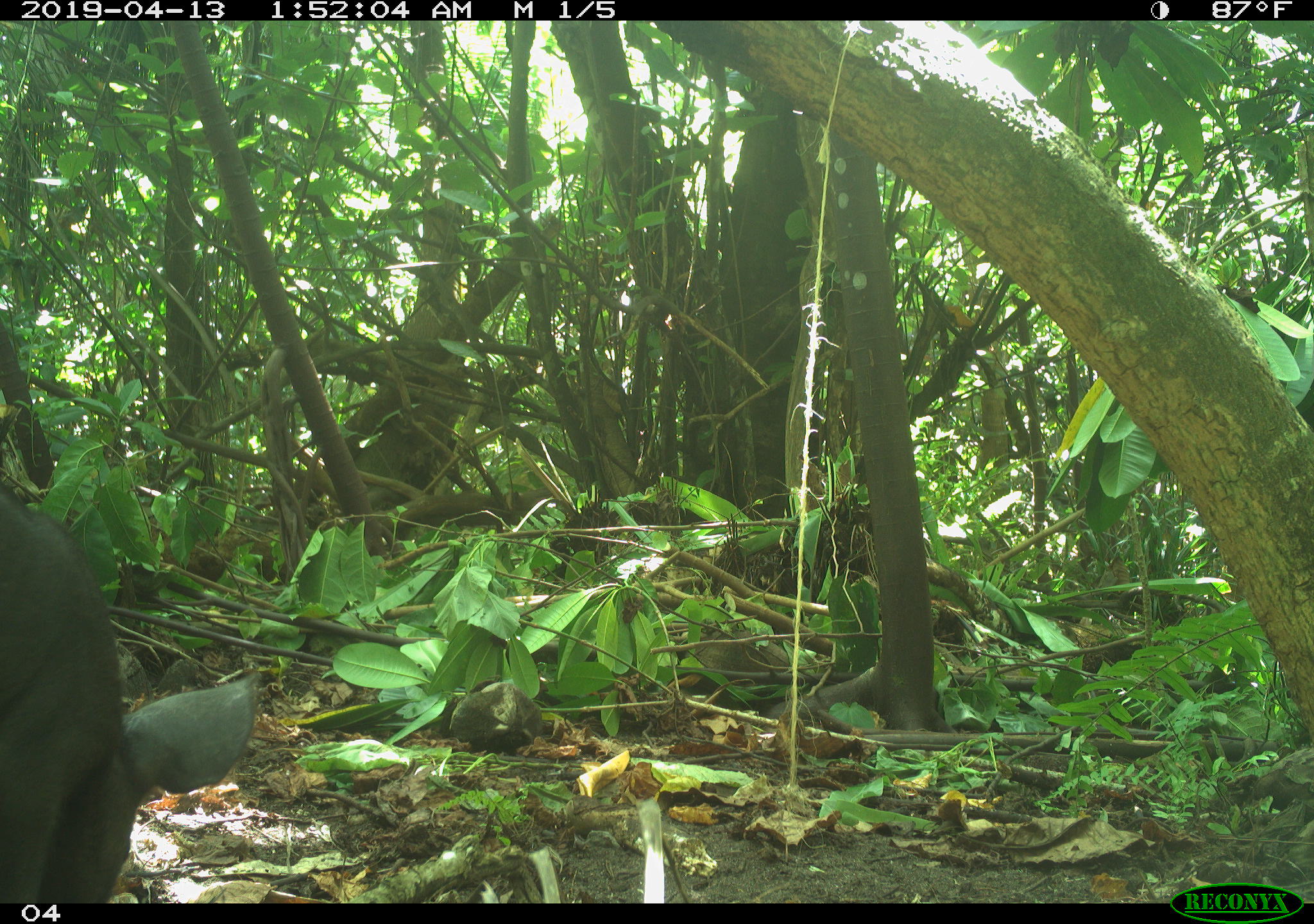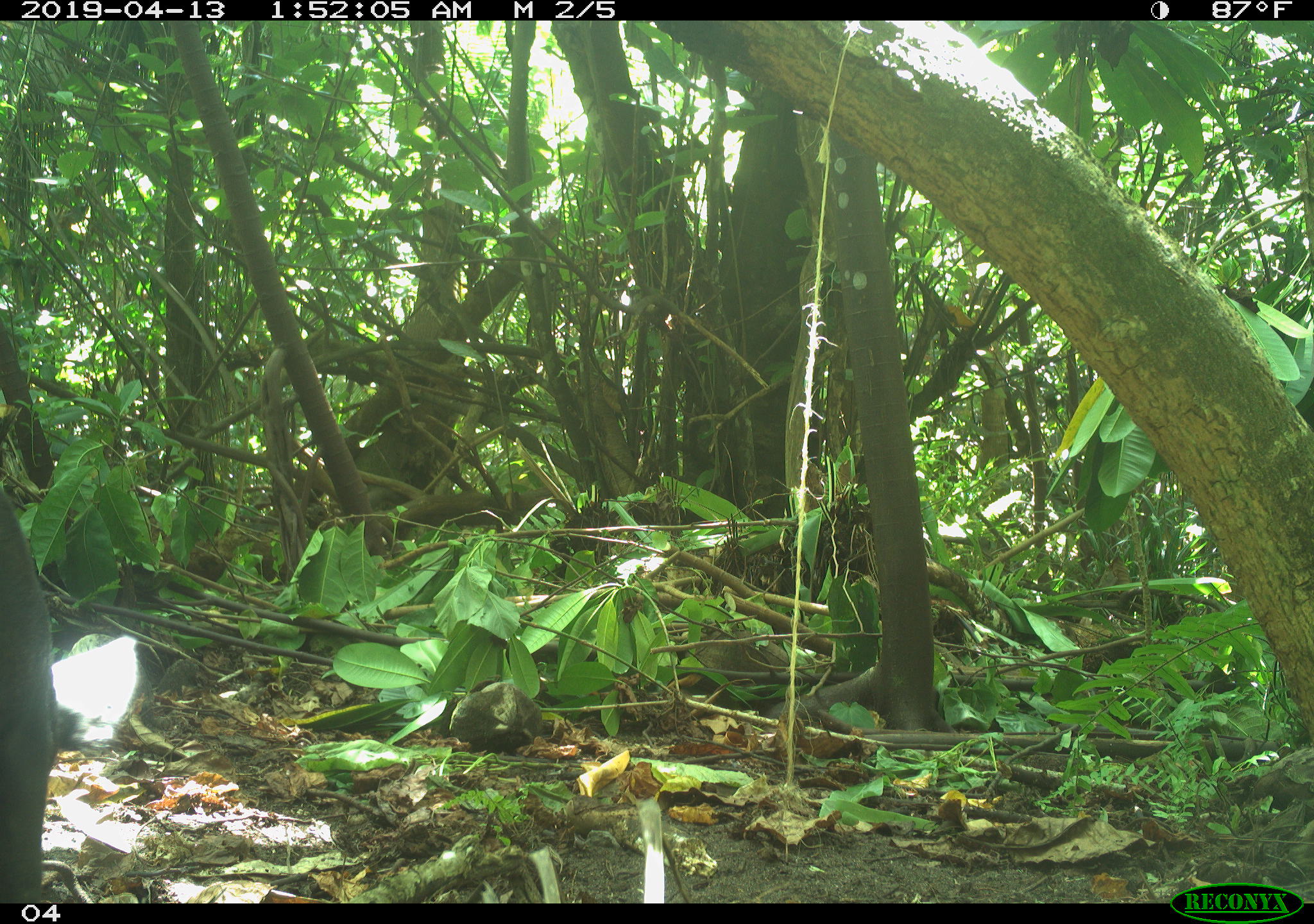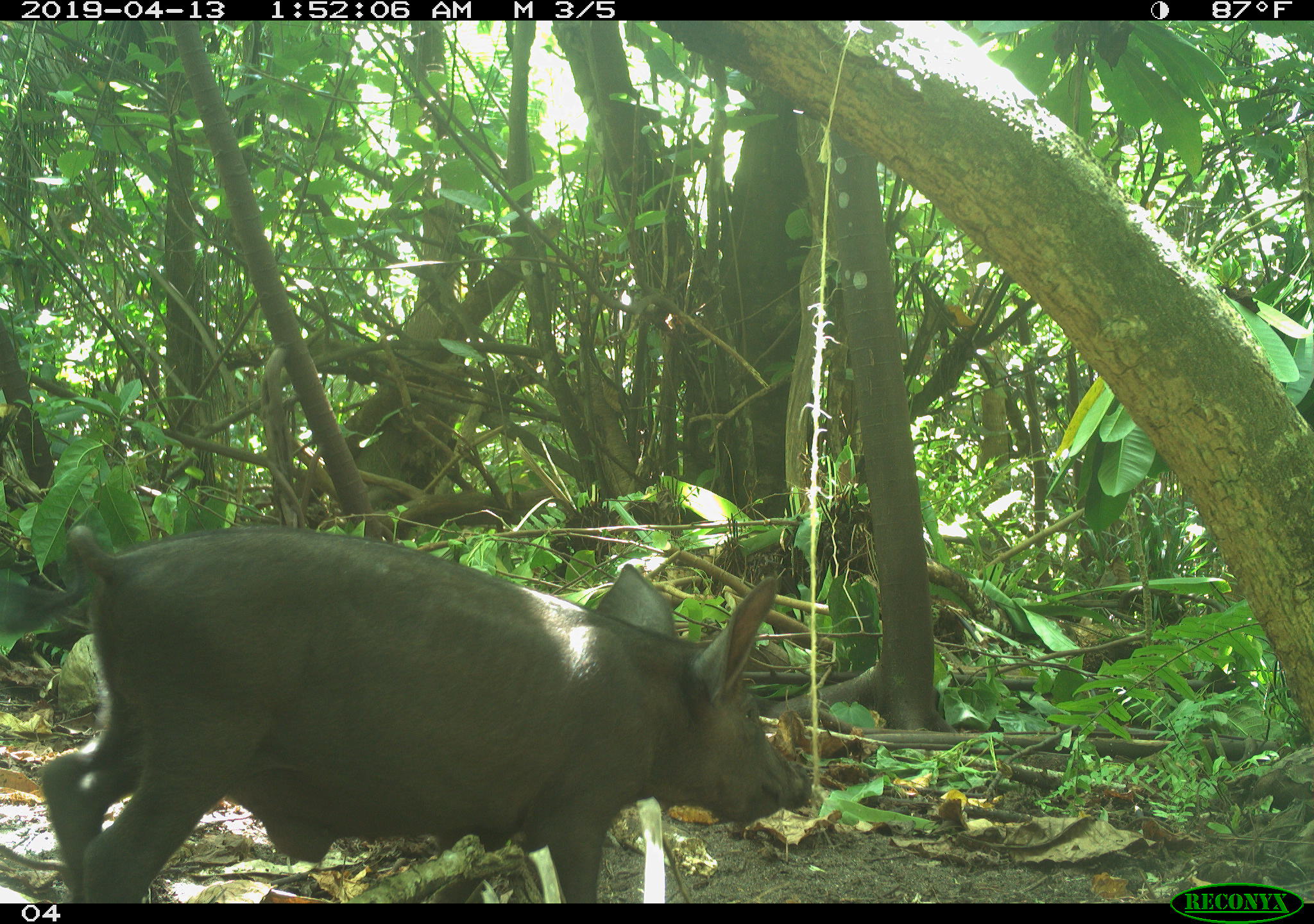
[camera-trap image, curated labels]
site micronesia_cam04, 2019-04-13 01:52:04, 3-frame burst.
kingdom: Animalia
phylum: Chordata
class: Mammalia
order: Artiodactyla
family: Suidae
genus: Sus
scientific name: Sus scrofa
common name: pig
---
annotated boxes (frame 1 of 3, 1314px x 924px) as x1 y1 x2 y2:
pig: 1 478 257 900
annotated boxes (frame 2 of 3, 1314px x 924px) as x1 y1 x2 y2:
pig: 0 463 148 905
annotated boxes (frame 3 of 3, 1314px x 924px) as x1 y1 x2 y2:
pig: 4 512 808 903